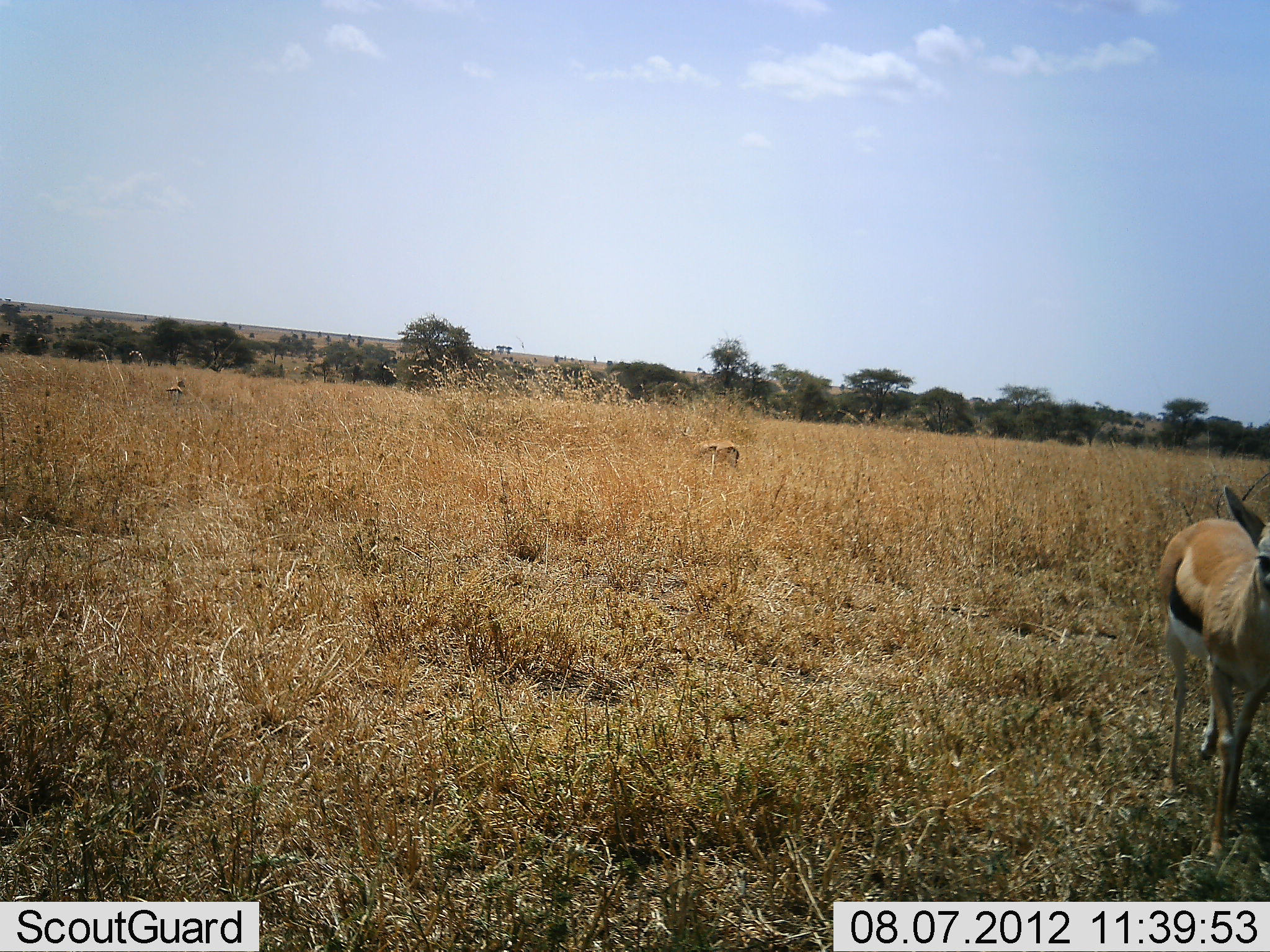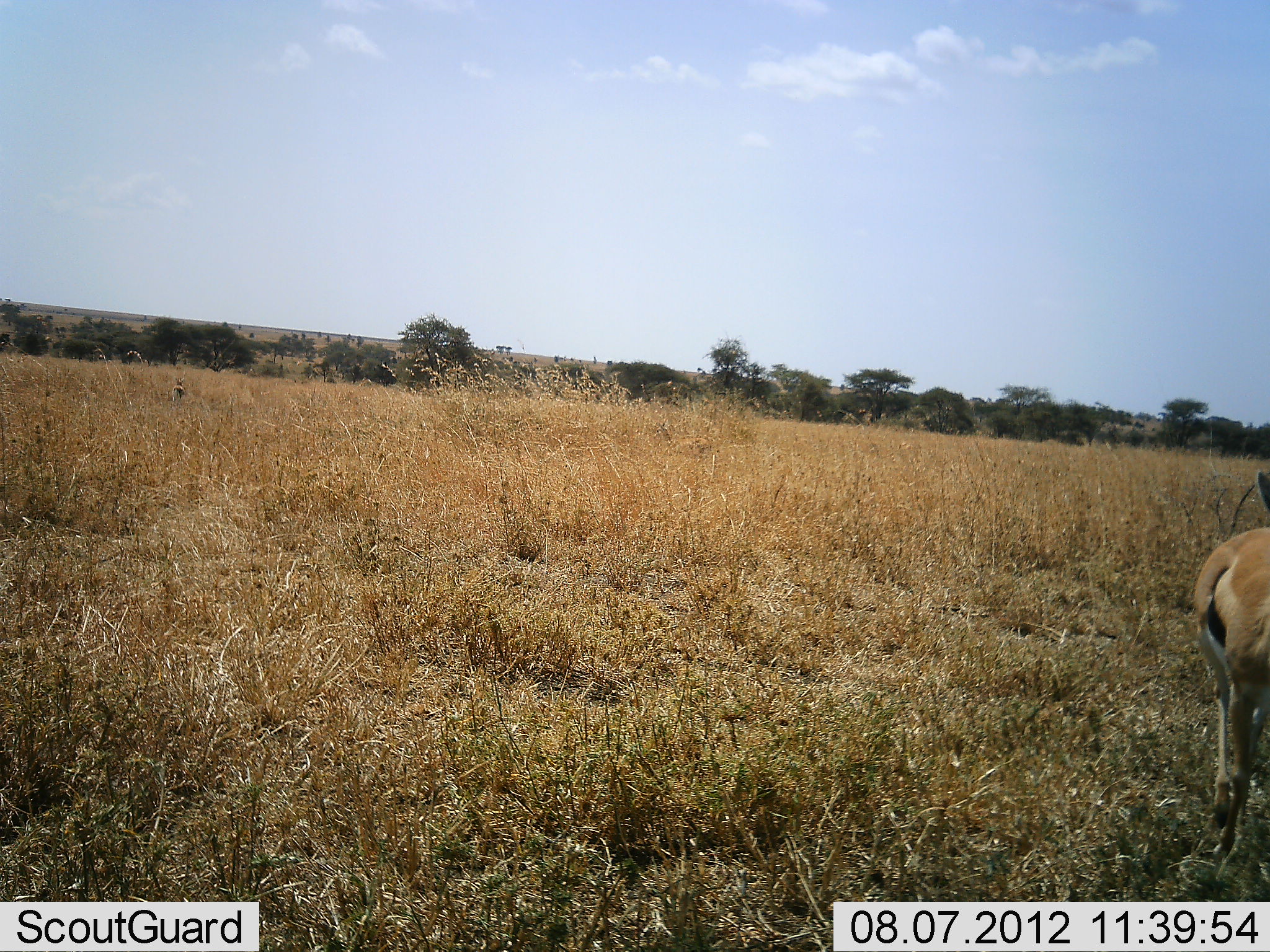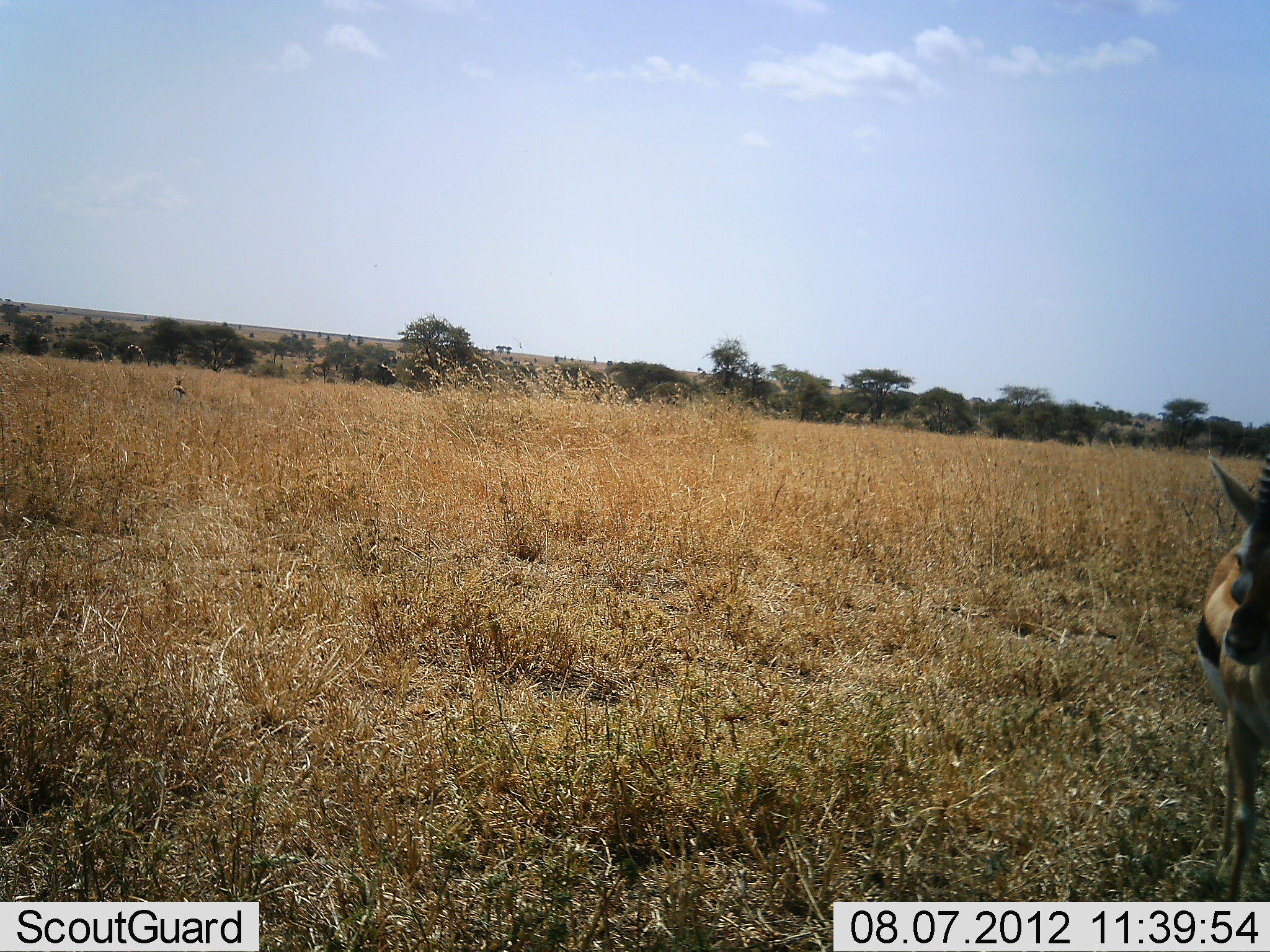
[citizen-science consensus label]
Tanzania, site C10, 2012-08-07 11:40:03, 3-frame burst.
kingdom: Animalia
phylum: Chordata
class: Mammalia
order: Artiodactyla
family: Bovidae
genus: Eudorcas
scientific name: Eudorcas thomsonii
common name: thomson's gazelle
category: gazellethomsons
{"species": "gazellethomsons (thomson's gazelle) (Eudorcas thomsonii)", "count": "1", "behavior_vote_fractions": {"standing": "40%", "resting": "0%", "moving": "60%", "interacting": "0%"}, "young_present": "0%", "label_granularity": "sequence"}